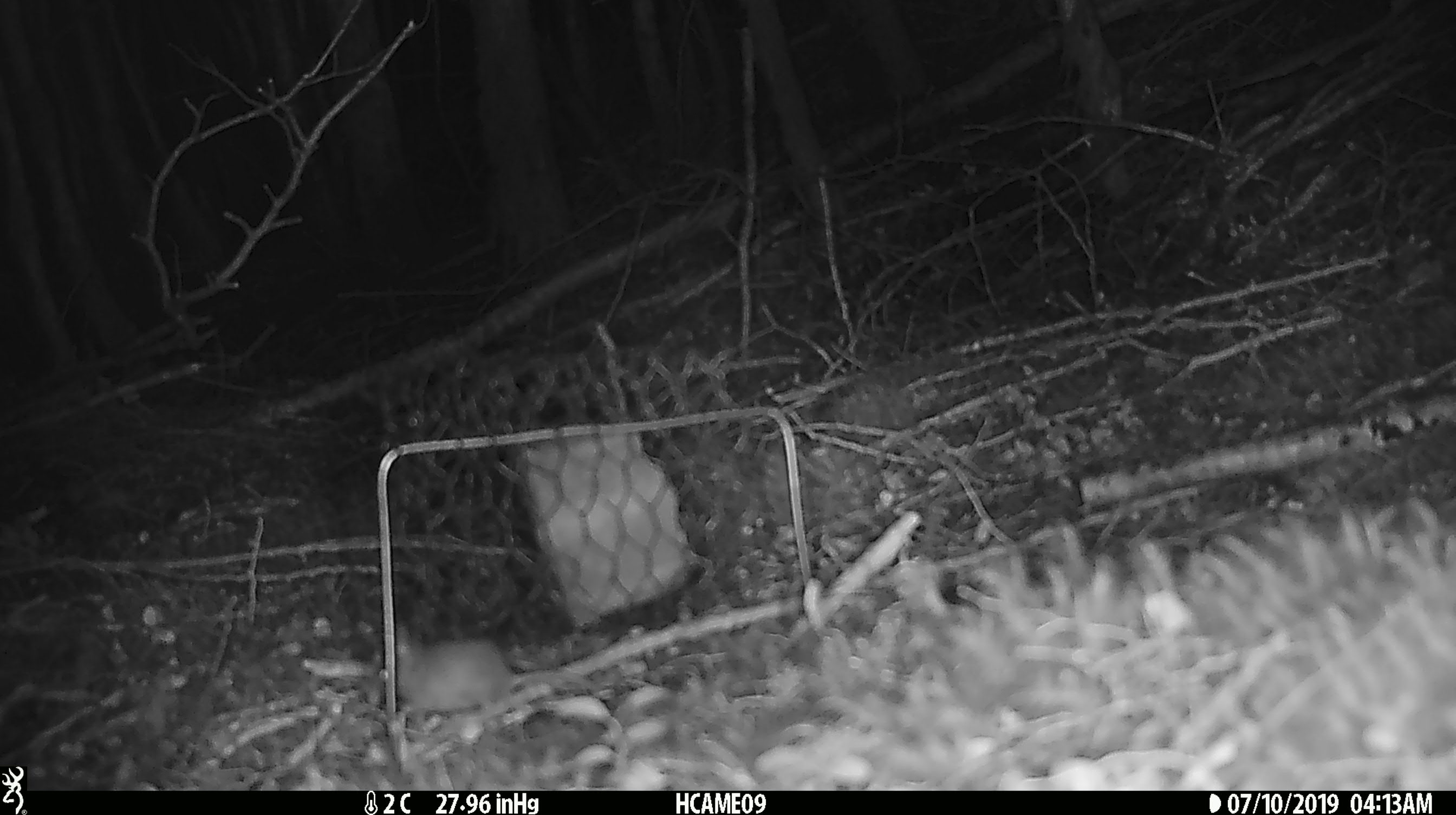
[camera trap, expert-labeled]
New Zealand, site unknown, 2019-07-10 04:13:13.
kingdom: Animalia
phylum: Chordata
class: Mammalia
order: Rodentia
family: Muridae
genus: Mus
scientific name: Mus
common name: mouse